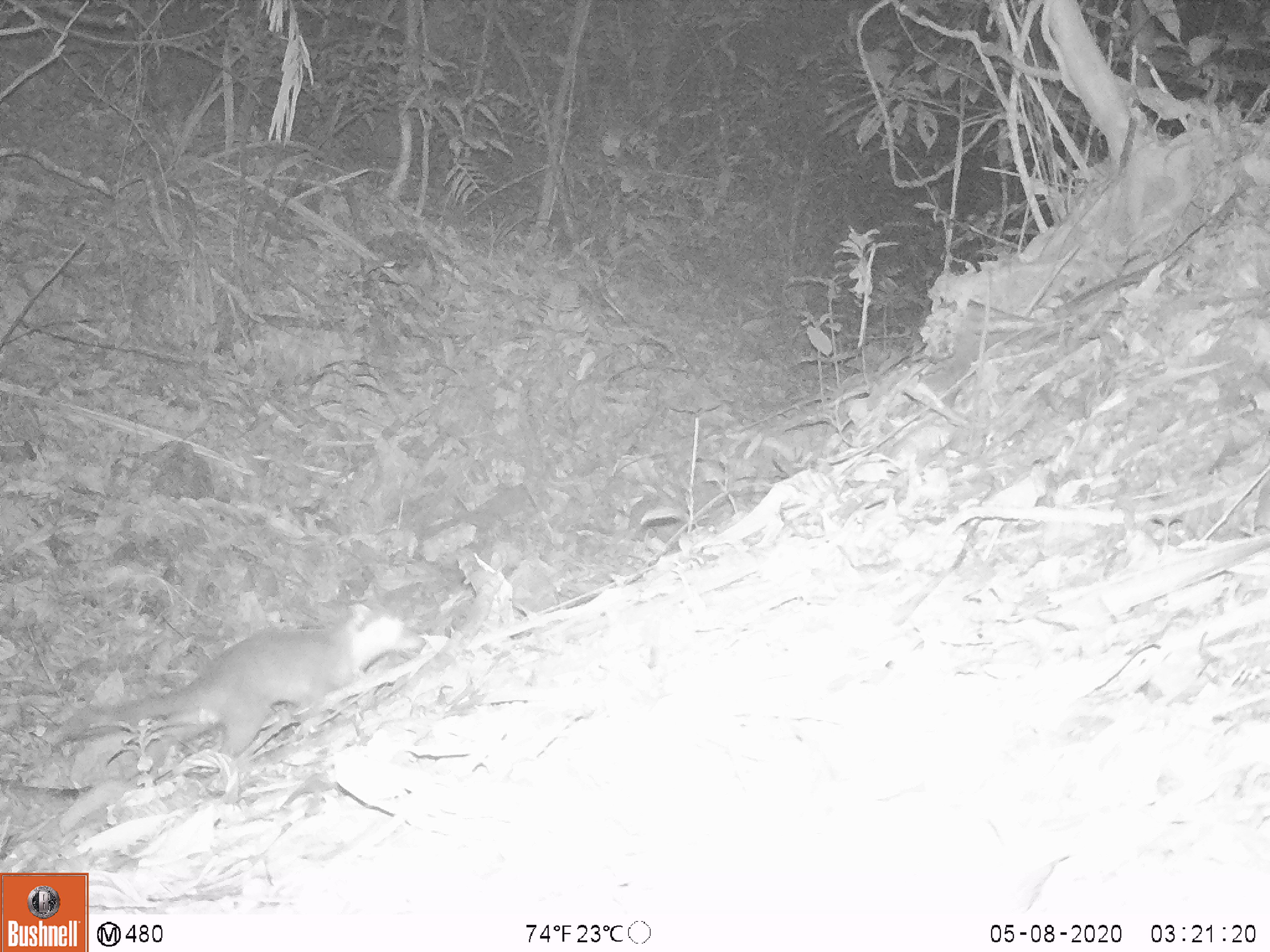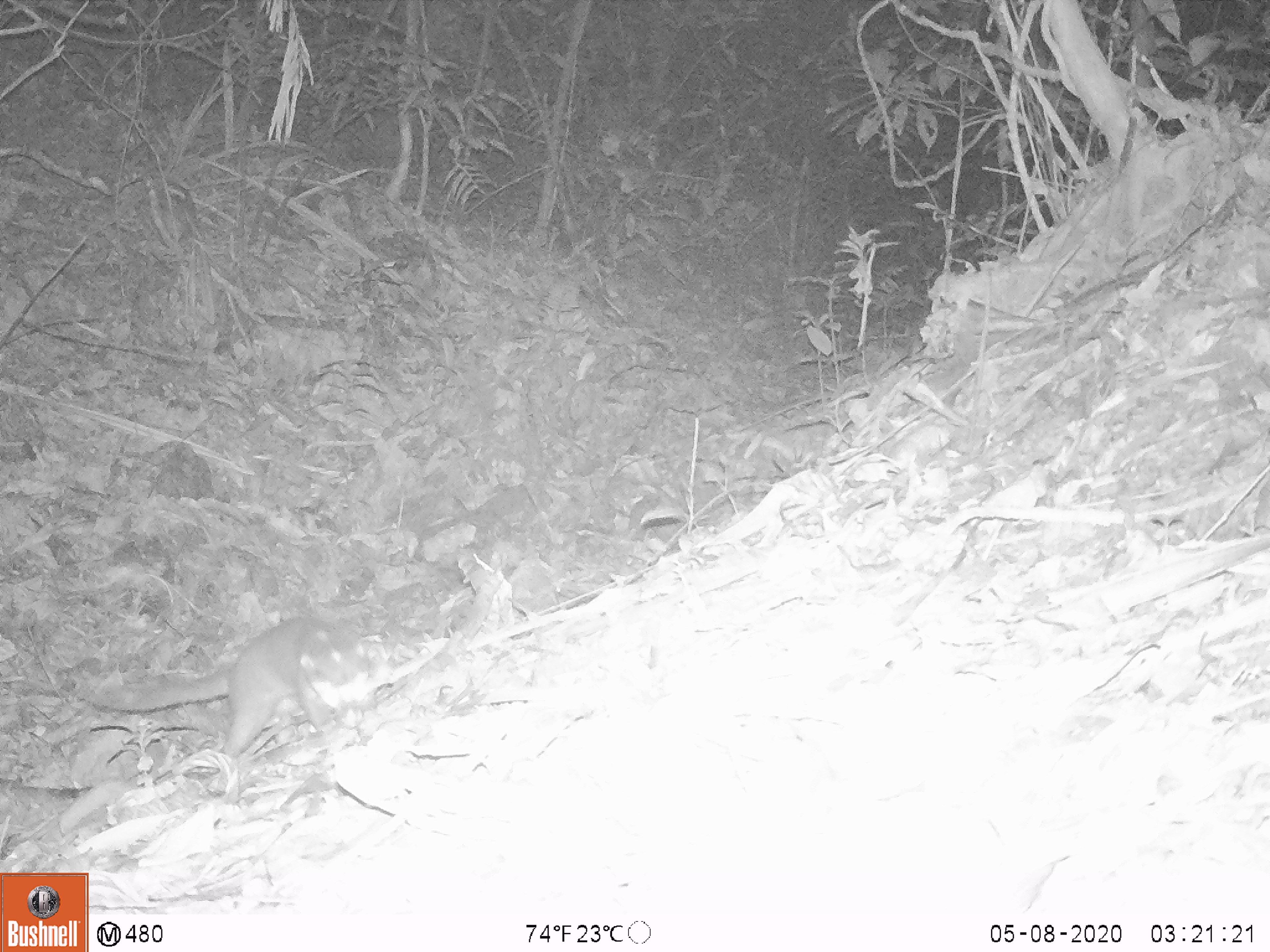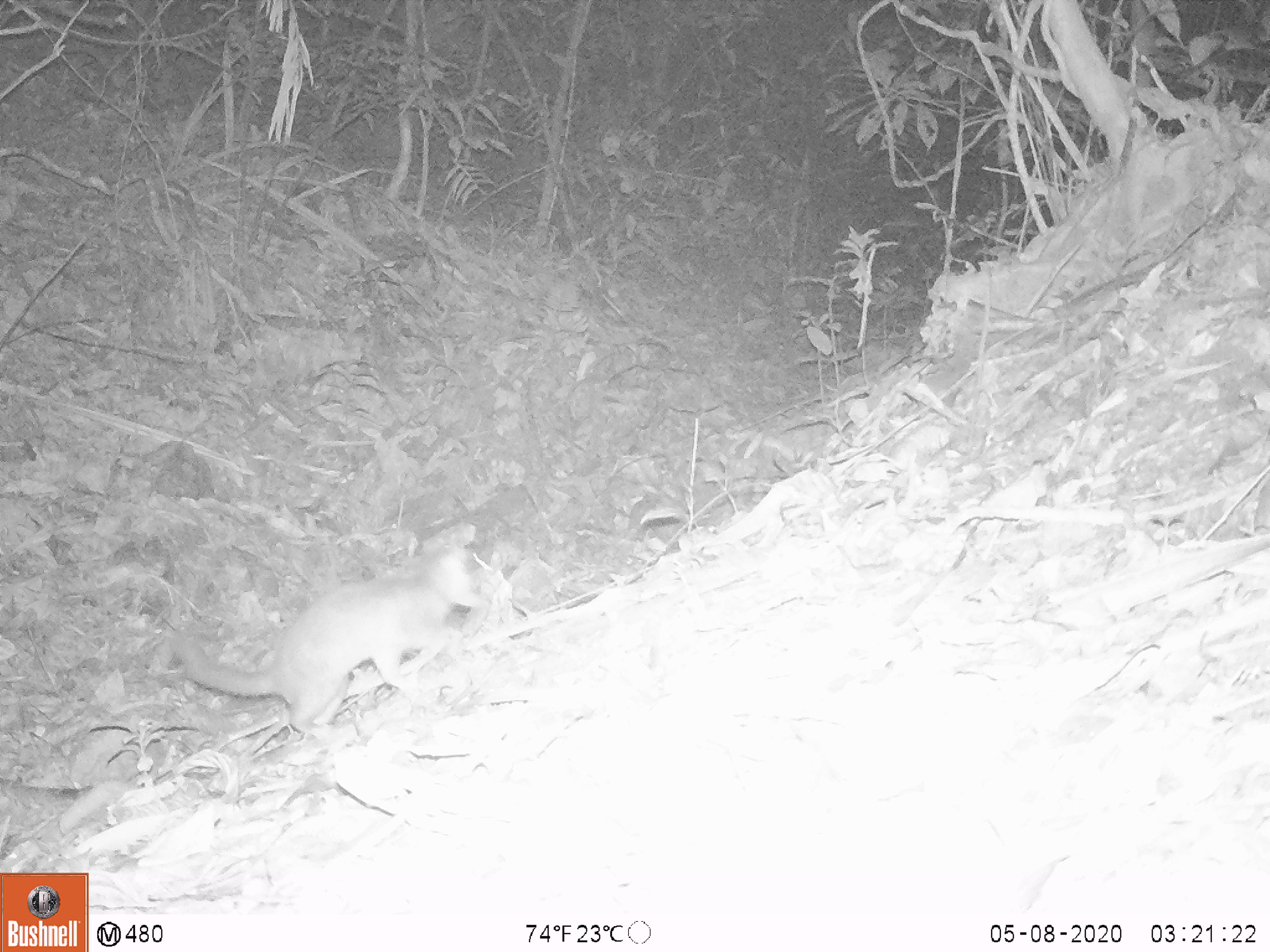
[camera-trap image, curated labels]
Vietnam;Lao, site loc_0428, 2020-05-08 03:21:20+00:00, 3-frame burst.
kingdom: Animalia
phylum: Chordata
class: Mammalia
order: Carnivora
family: Mustelidae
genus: Melogale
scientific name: Melogale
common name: ferret badger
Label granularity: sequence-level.